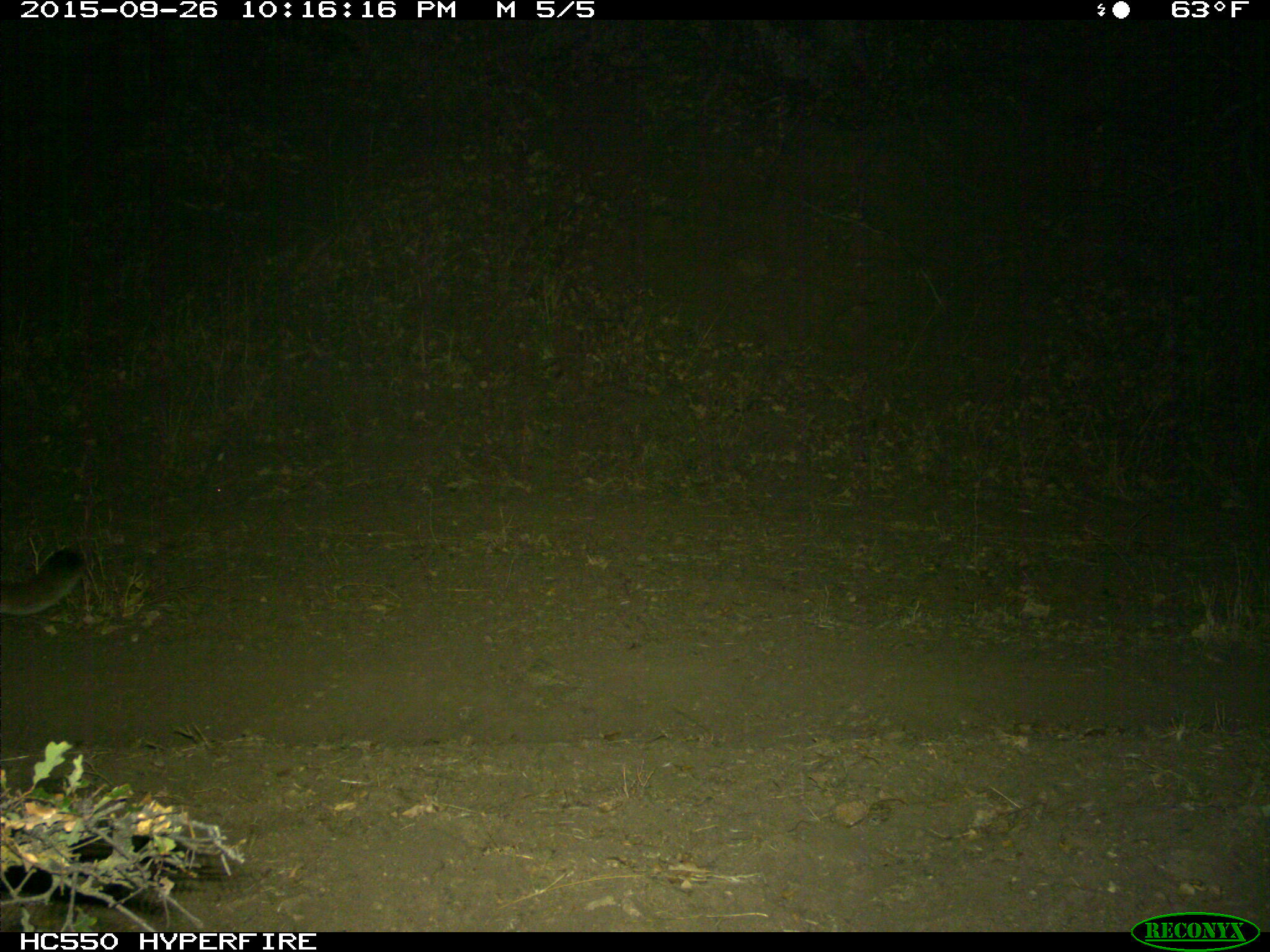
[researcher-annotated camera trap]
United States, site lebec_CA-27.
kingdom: Animalia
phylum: Chordata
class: Mammalia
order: Carnivora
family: Felidae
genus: Puma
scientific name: Puma concolor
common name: mountain lion